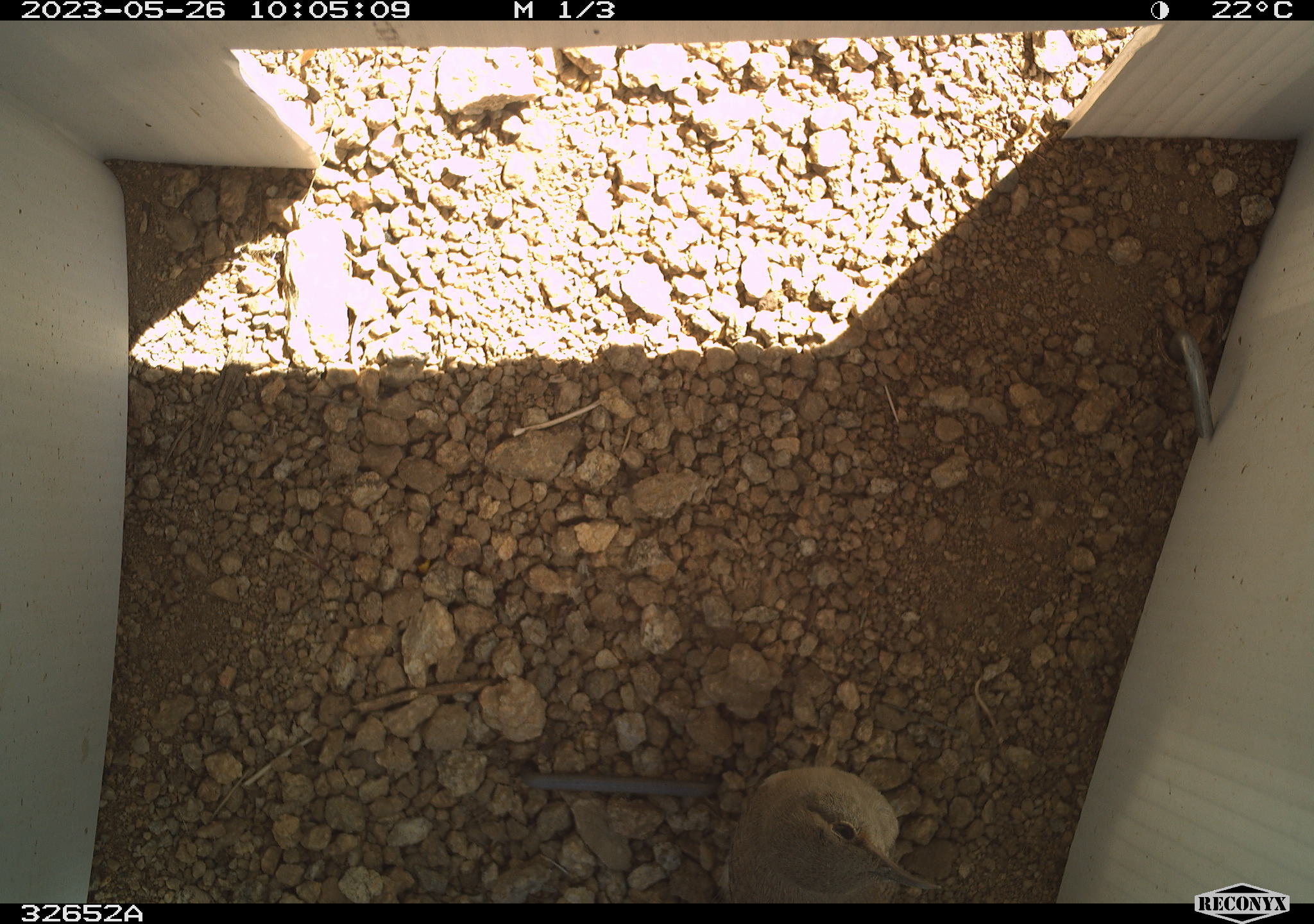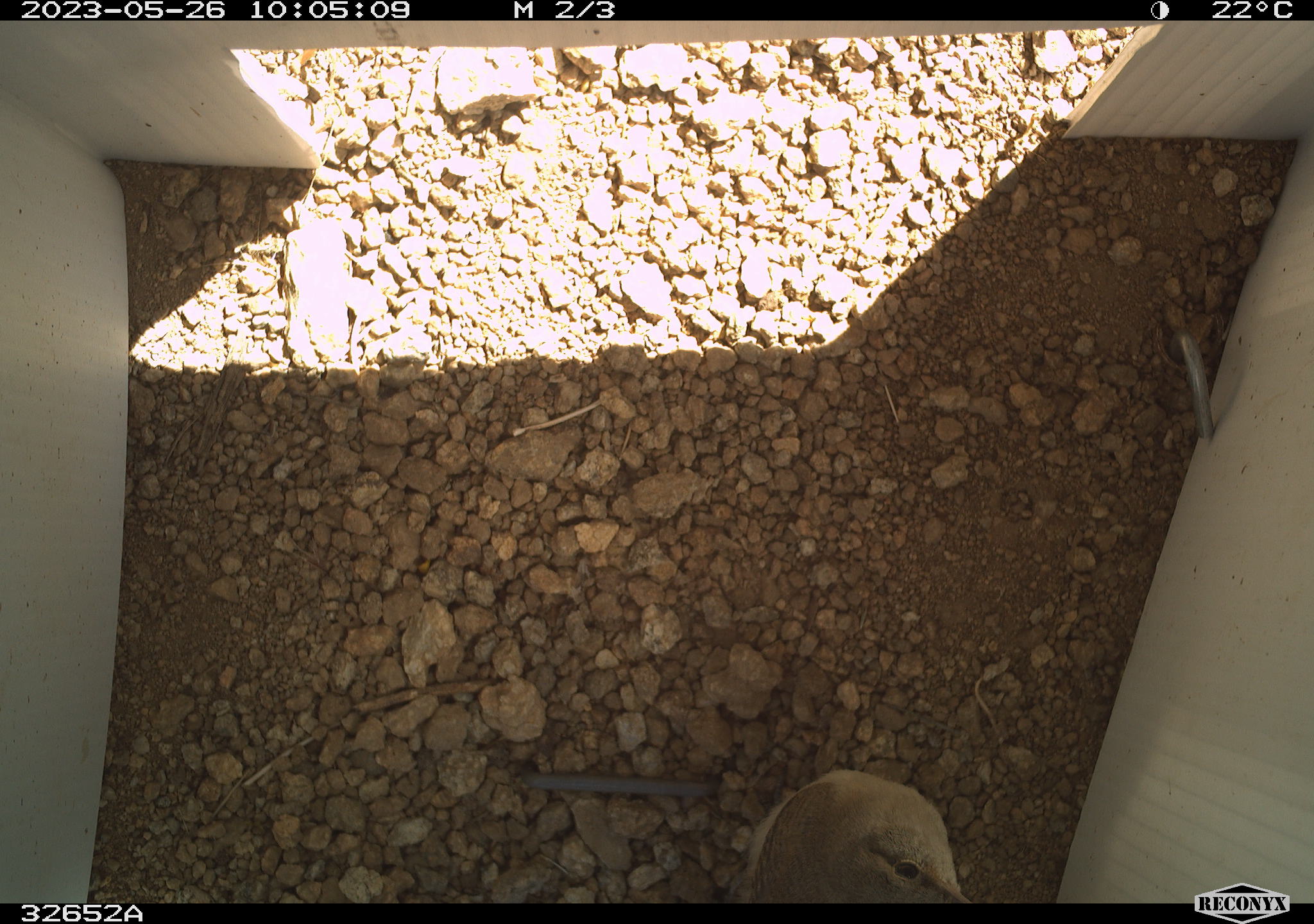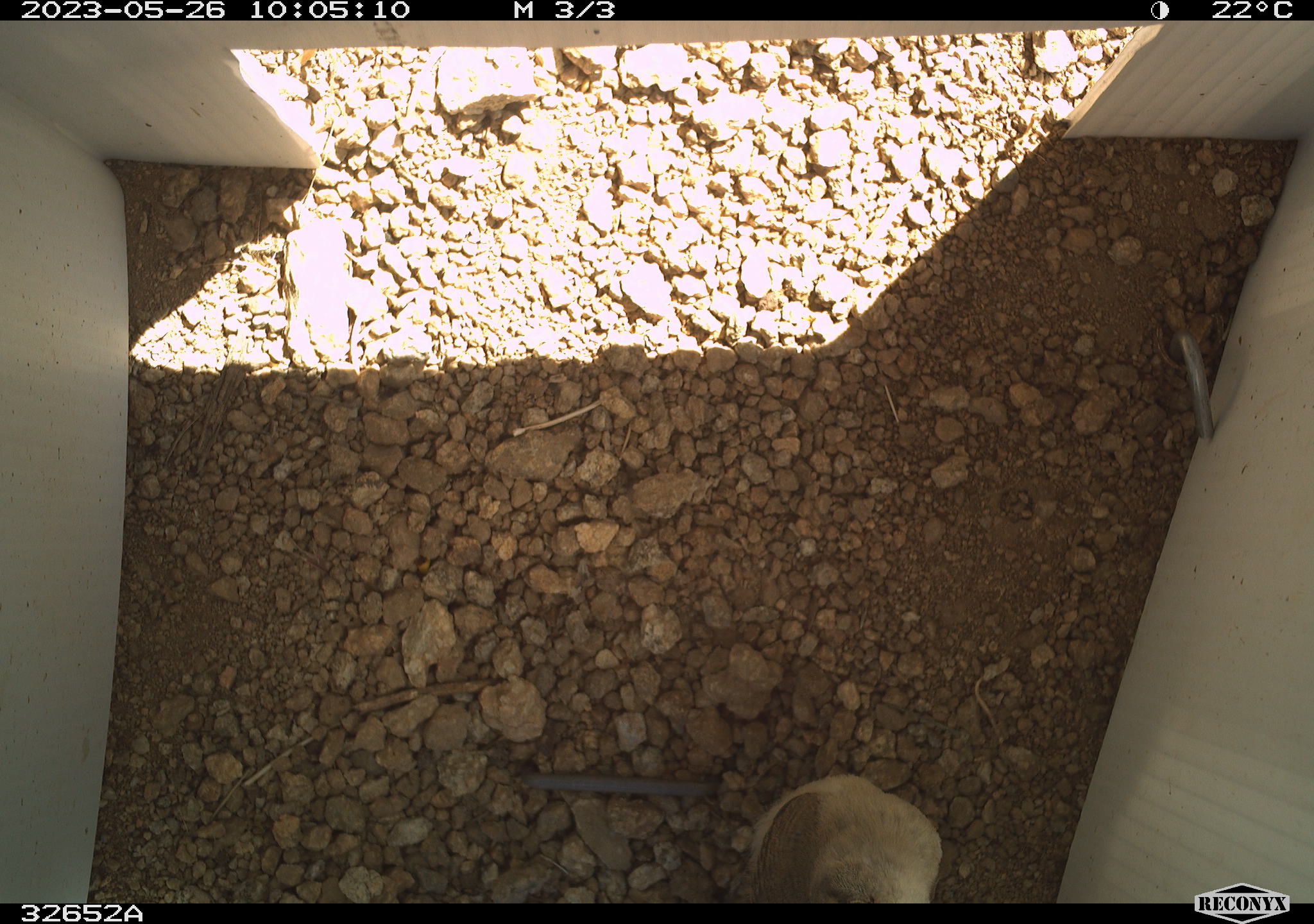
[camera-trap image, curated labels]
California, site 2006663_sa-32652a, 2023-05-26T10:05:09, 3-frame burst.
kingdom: Animalia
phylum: Chordata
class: Aves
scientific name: Aves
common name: bird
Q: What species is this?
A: Bird (Aves).